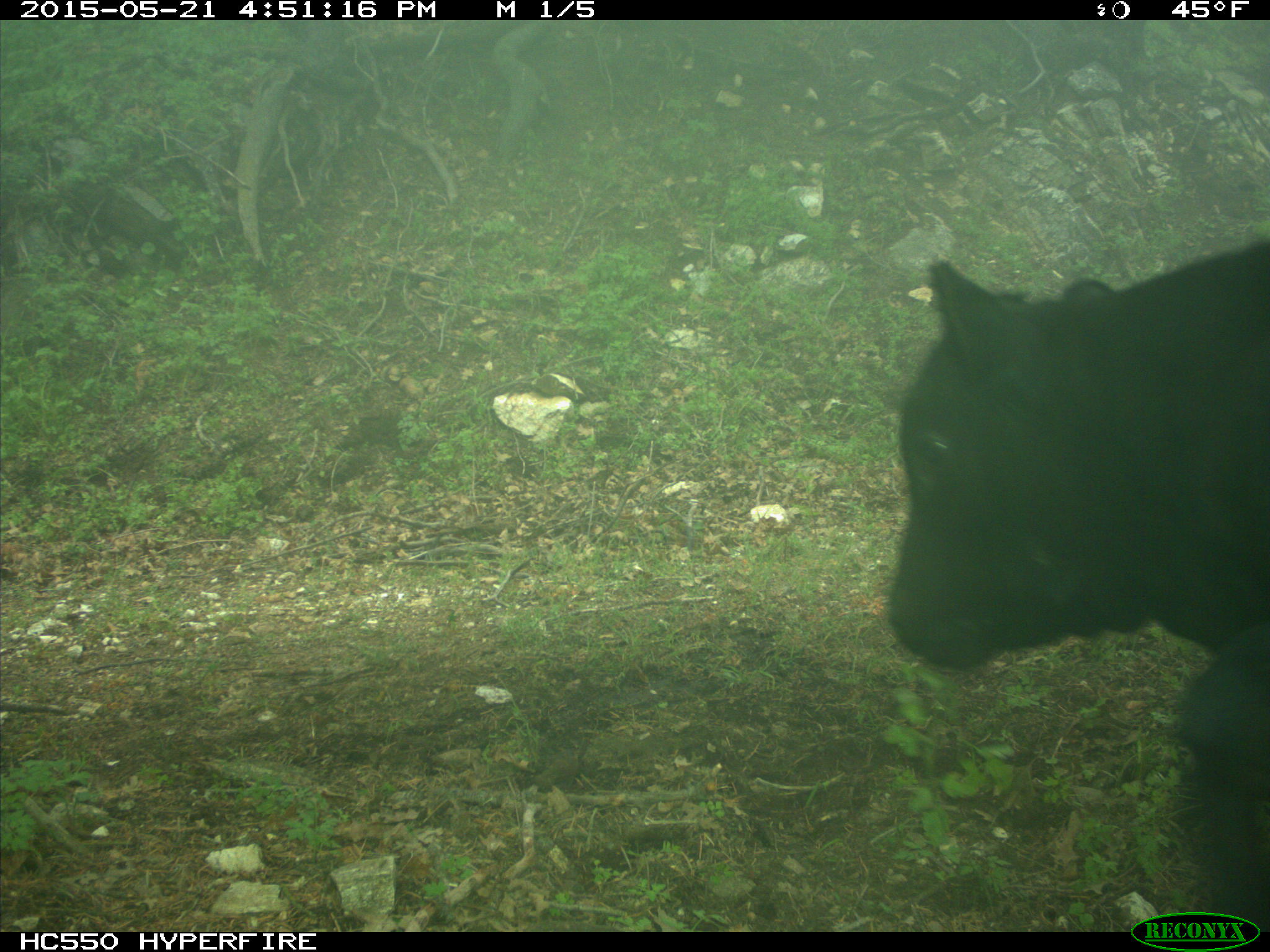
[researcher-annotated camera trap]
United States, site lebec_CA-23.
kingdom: Animalia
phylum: Chordata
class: Mammalia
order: Artiodactyla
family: Bovidae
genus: Bos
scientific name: Bos taurus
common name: domestic cow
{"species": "Bos taurus (domestic cow)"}